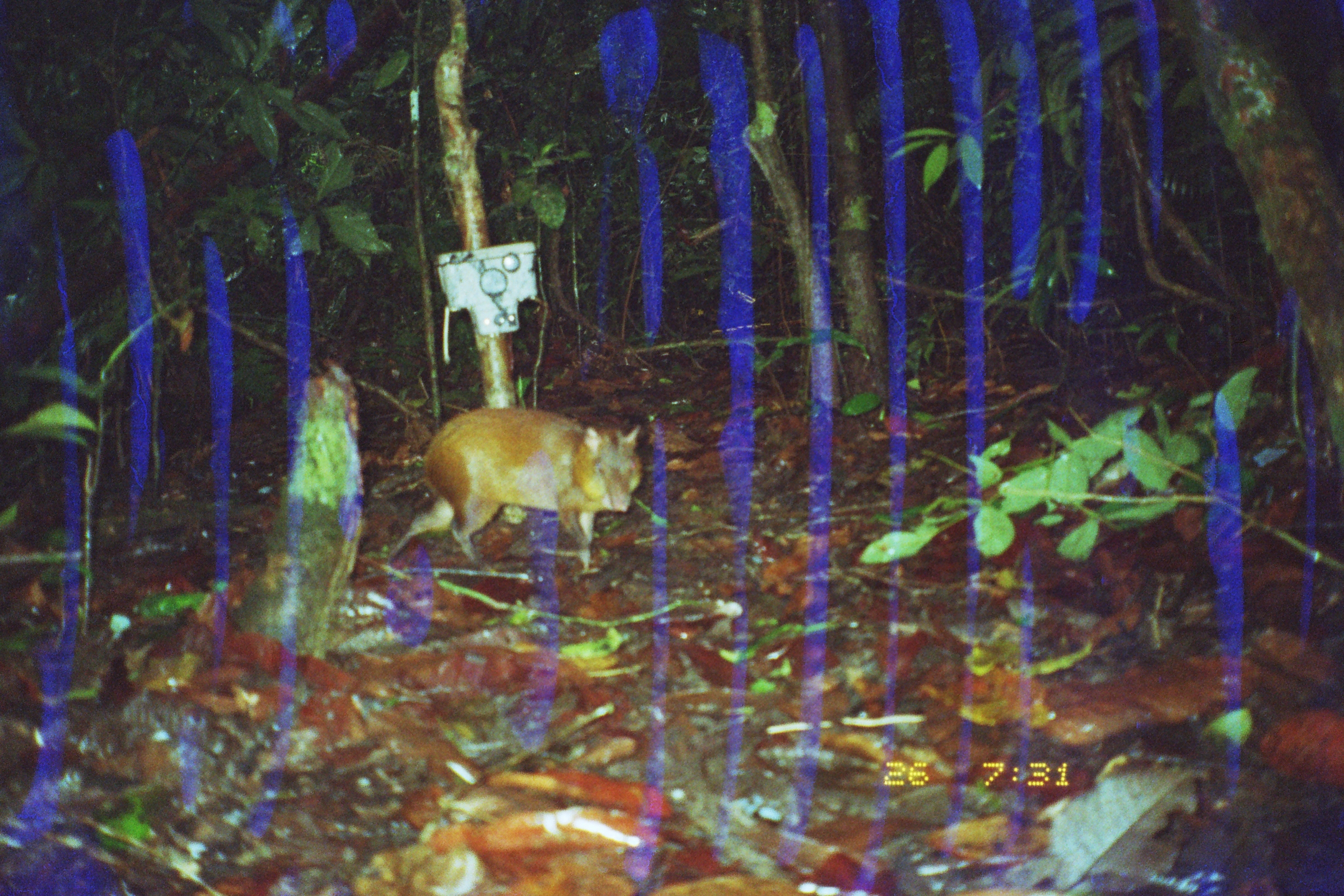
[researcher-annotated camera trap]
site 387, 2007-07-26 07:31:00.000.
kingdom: Animalia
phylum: Chordata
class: Mammalia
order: Rodentia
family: Dasyproctidae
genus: Dasyprocta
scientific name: Dasyprocta punctata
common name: central american agouti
Dasyprocta punctata (central american agouti).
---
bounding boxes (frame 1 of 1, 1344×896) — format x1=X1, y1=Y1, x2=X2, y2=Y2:
dasyprocta punctata: x1=380, y1=405, x2=644, y2=576